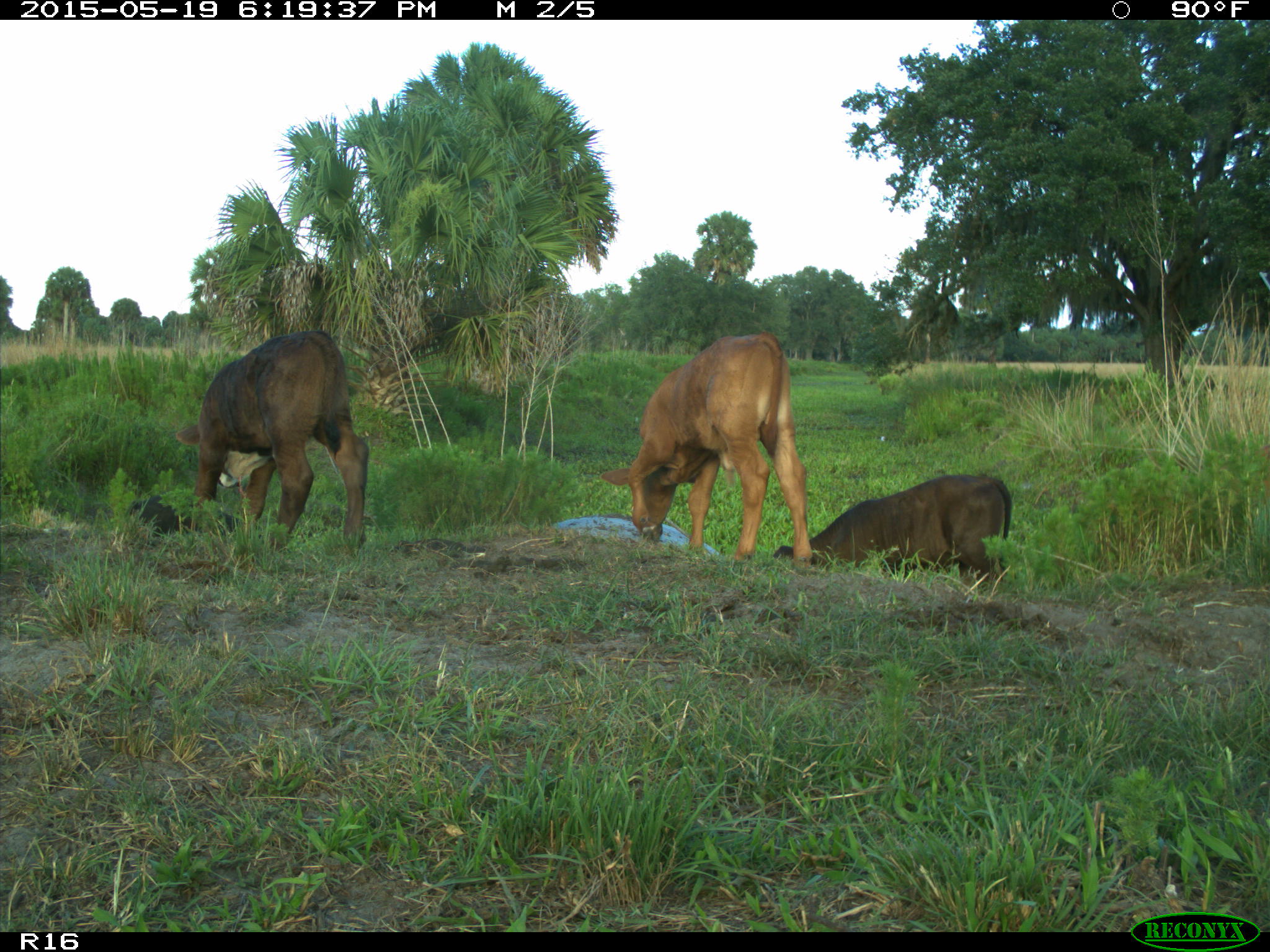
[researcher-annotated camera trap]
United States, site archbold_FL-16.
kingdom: Animalia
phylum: Chordata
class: Mammalia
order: Artiodactyla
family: Suidae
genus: Sus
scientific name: Sus scrofa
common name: wild boar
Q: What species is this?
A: Sus scrofa (wild boar).